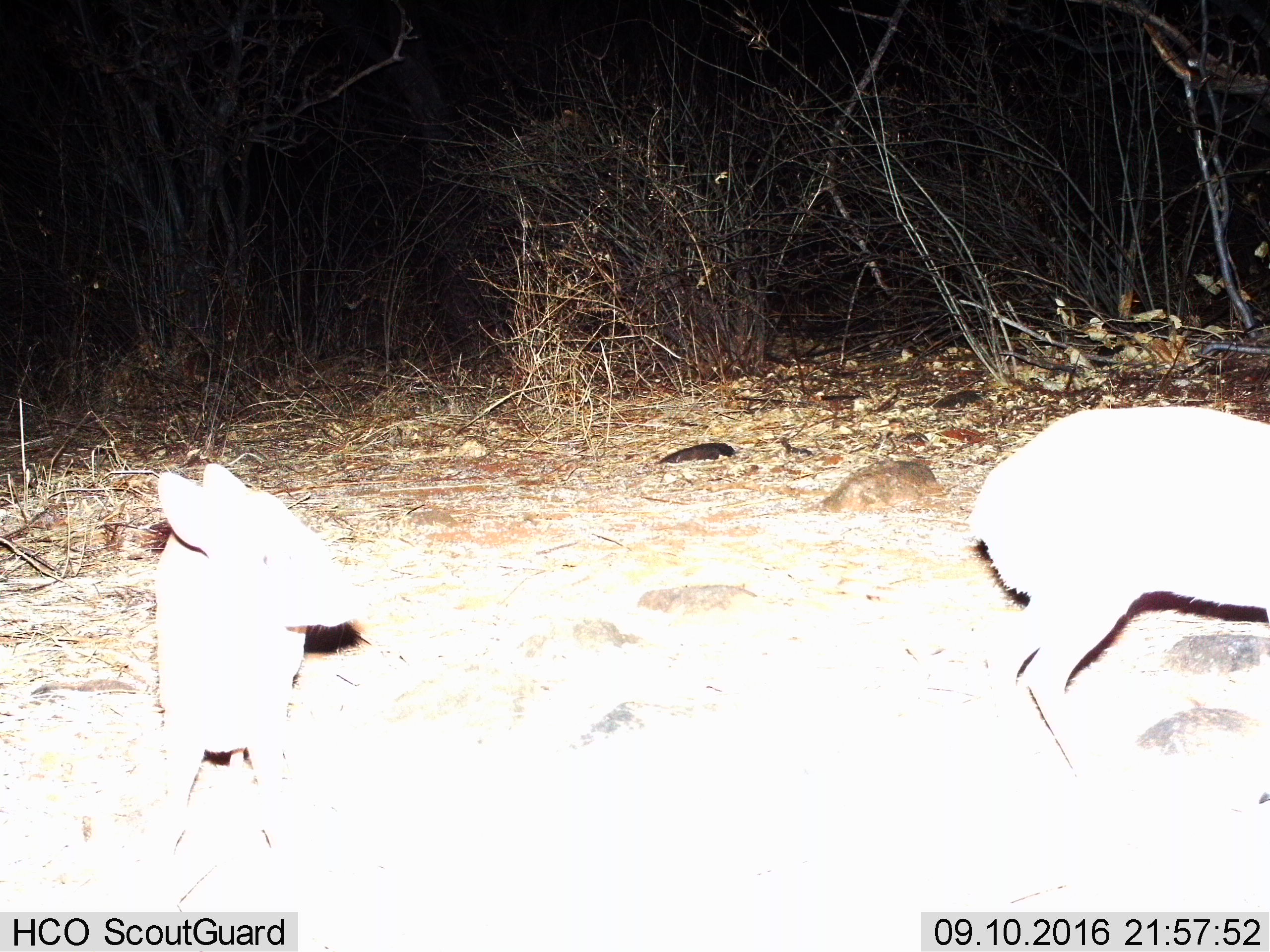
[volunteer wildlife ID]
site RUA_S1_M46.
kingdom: Animalia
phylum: Chordata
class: Mammalia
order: Artiodactyla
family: Bovidae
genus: Madoqua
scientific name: Madoqua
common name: dik-dik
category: dikdik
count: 2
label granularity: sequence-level